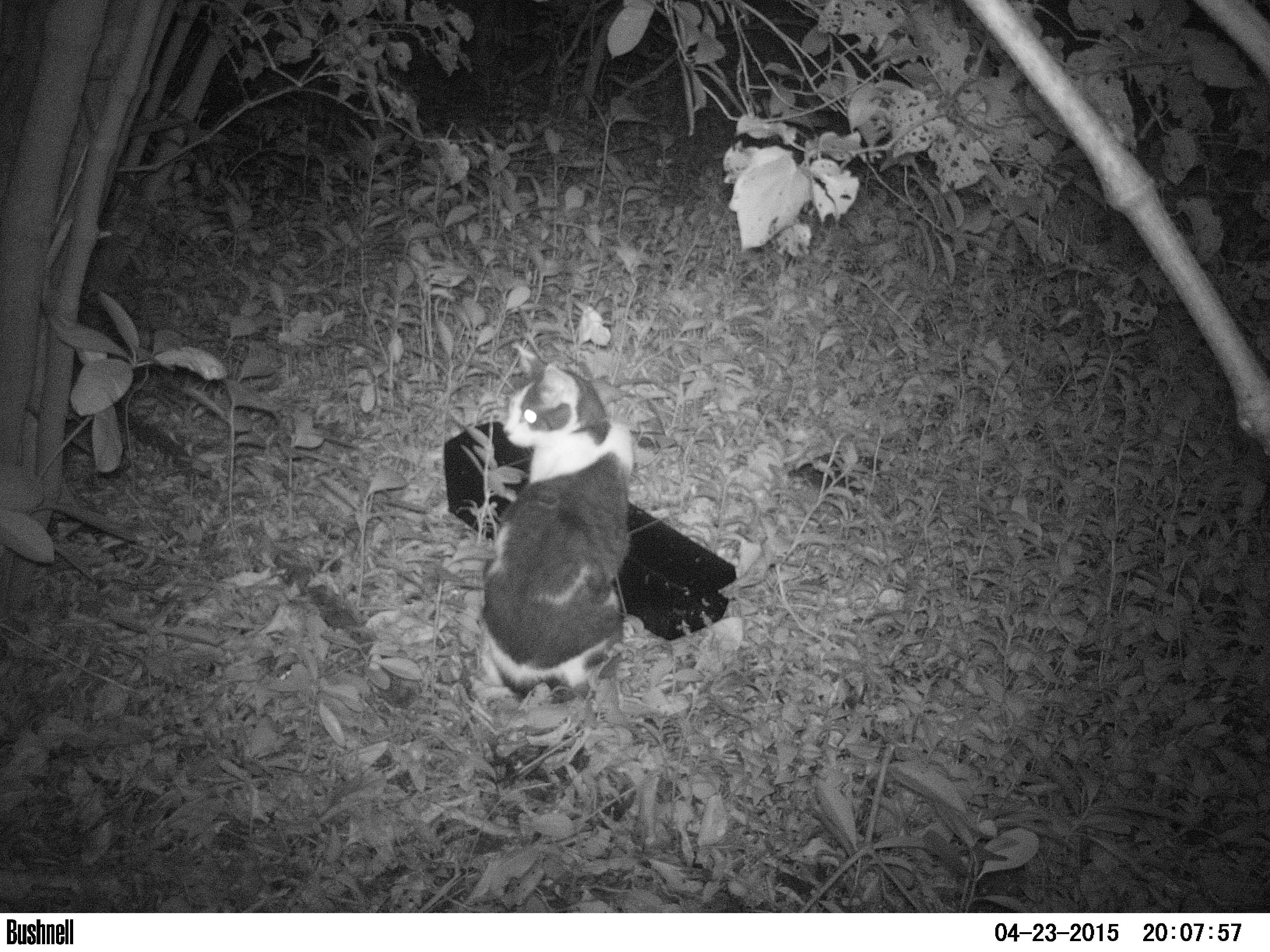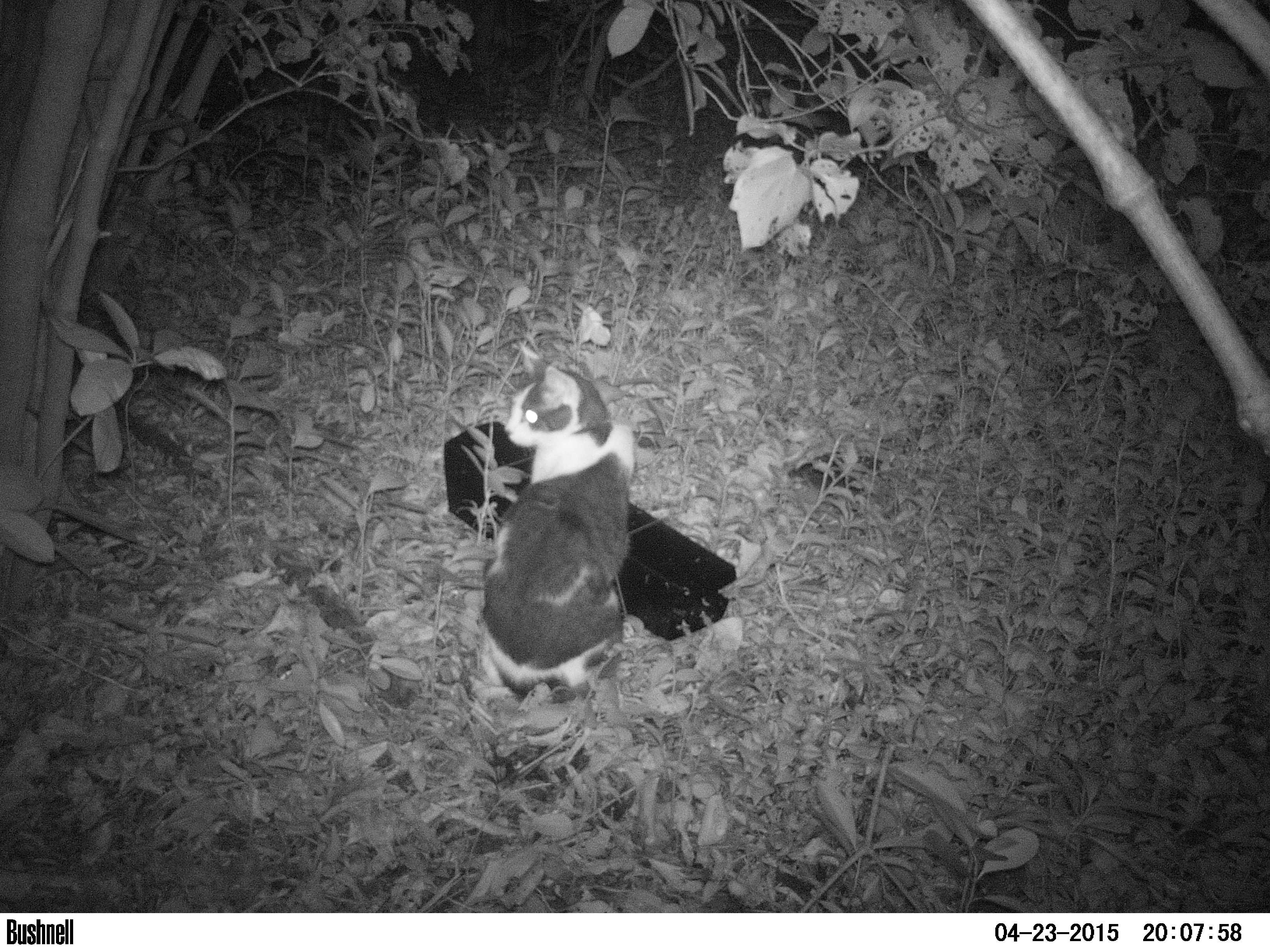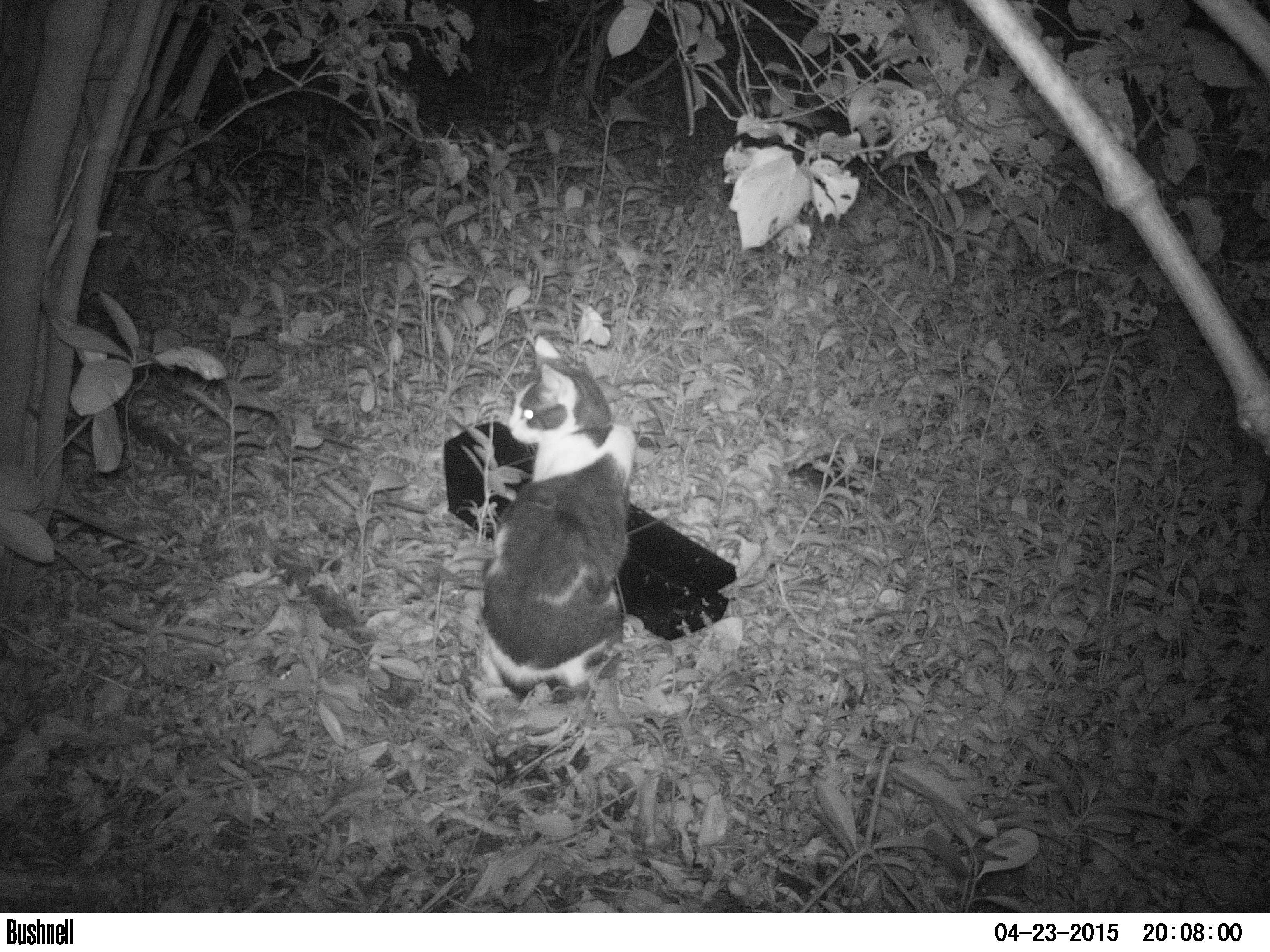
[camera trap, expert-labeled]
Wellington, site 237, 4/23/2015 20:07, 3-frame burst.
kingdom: Animalia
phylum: Chordata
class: Mammalia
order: Carnivora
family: Felidae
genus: Felis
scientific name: Felis catus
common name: cat